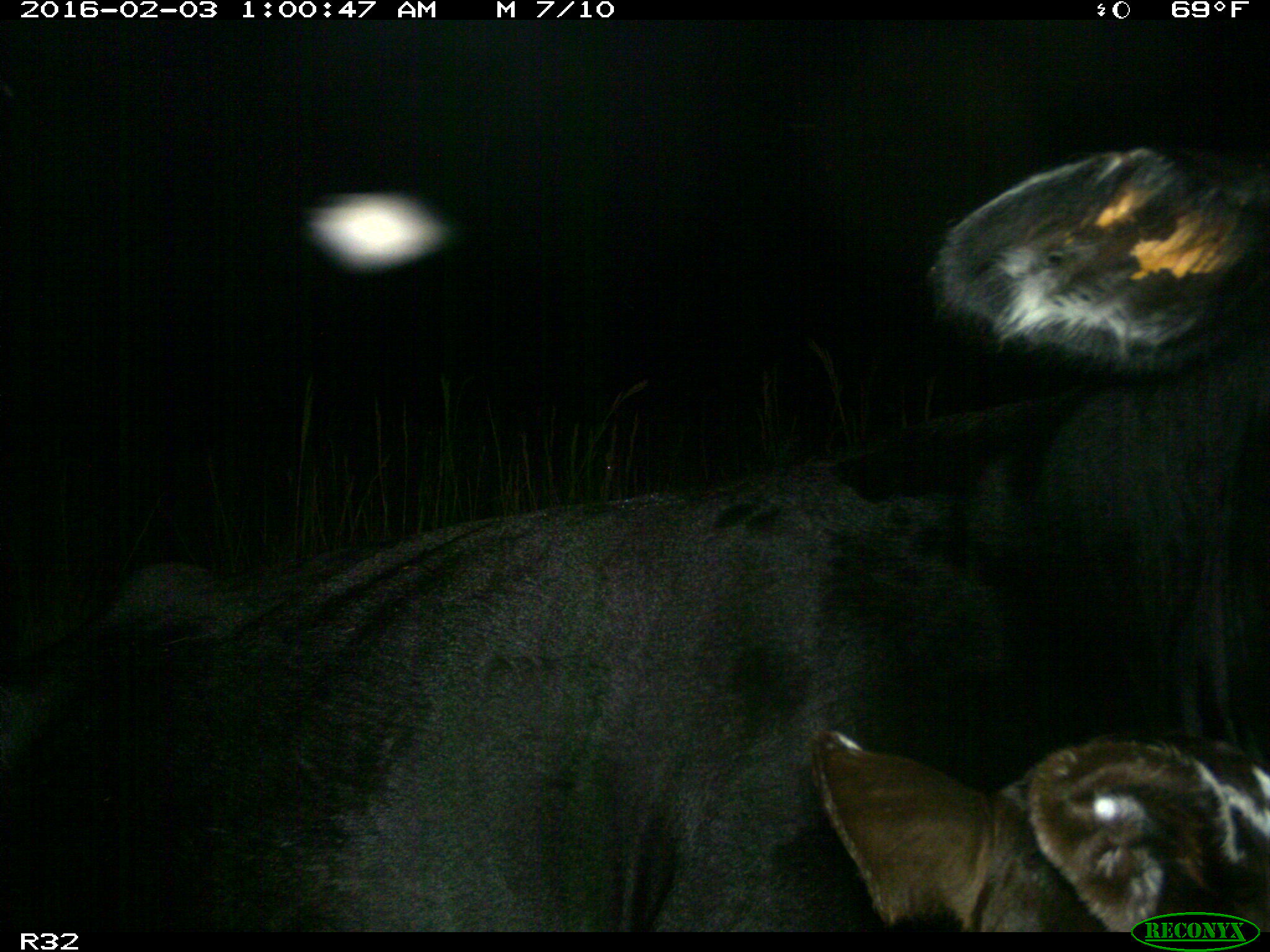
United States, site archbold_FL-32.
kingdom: Animalia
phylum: Chordata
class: Mammalia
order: Artiodactyla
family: Bovidae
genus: Bos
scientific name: Bos taurus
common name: domestic cow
Bos taurus (domestic cow).